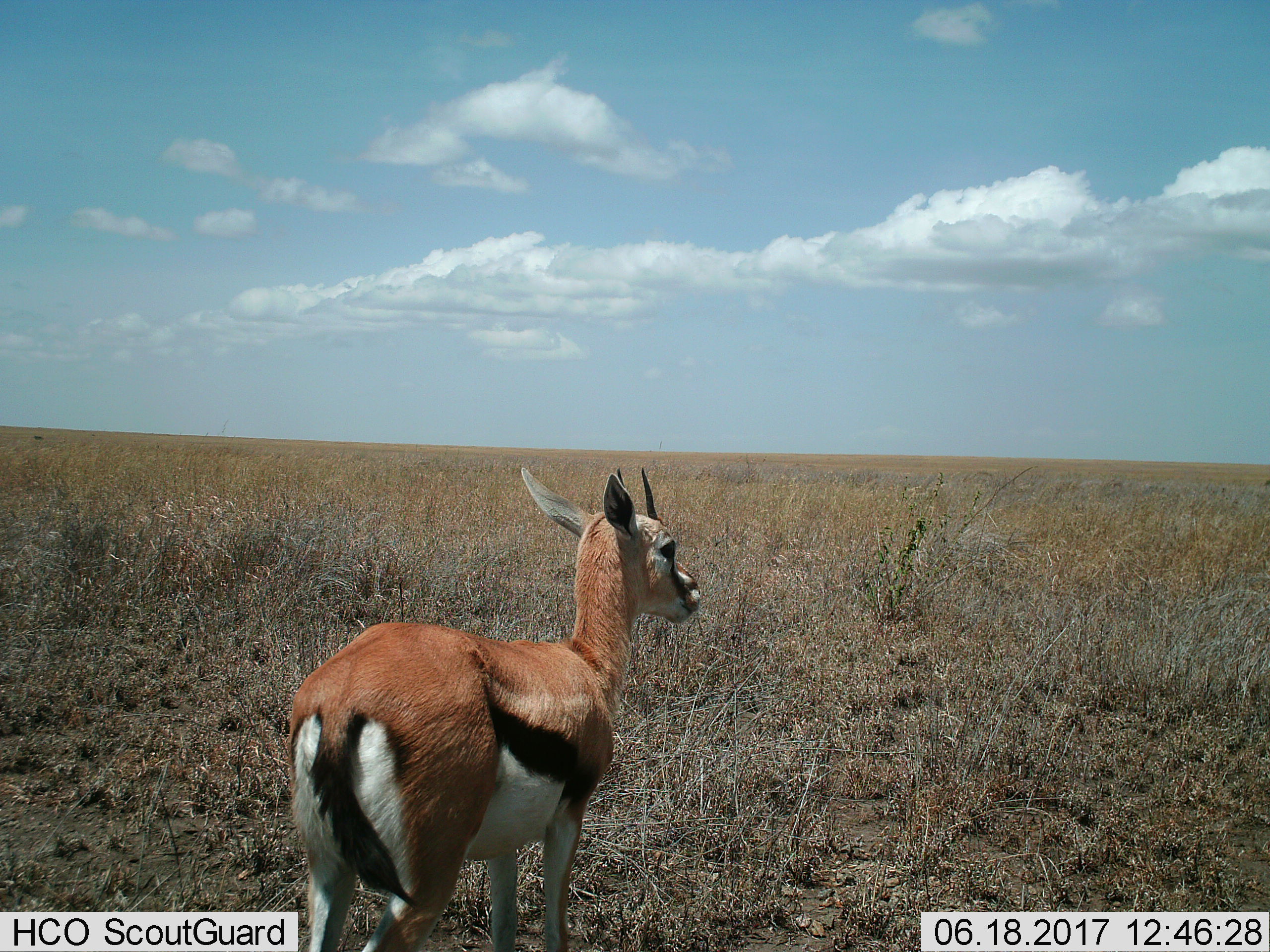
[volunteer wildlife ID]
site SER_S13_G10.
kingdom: Animalia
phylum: Chordata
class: Mammalia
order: Artiodactyla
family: Bovidae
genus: Eudorcas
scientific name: Eudorcas thomsonii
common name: thomson's gazelle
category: gazellethomsons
Gazellethomsons (thomson's gazelle) (Eudorcas thomsonii), count 1. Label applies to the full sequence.